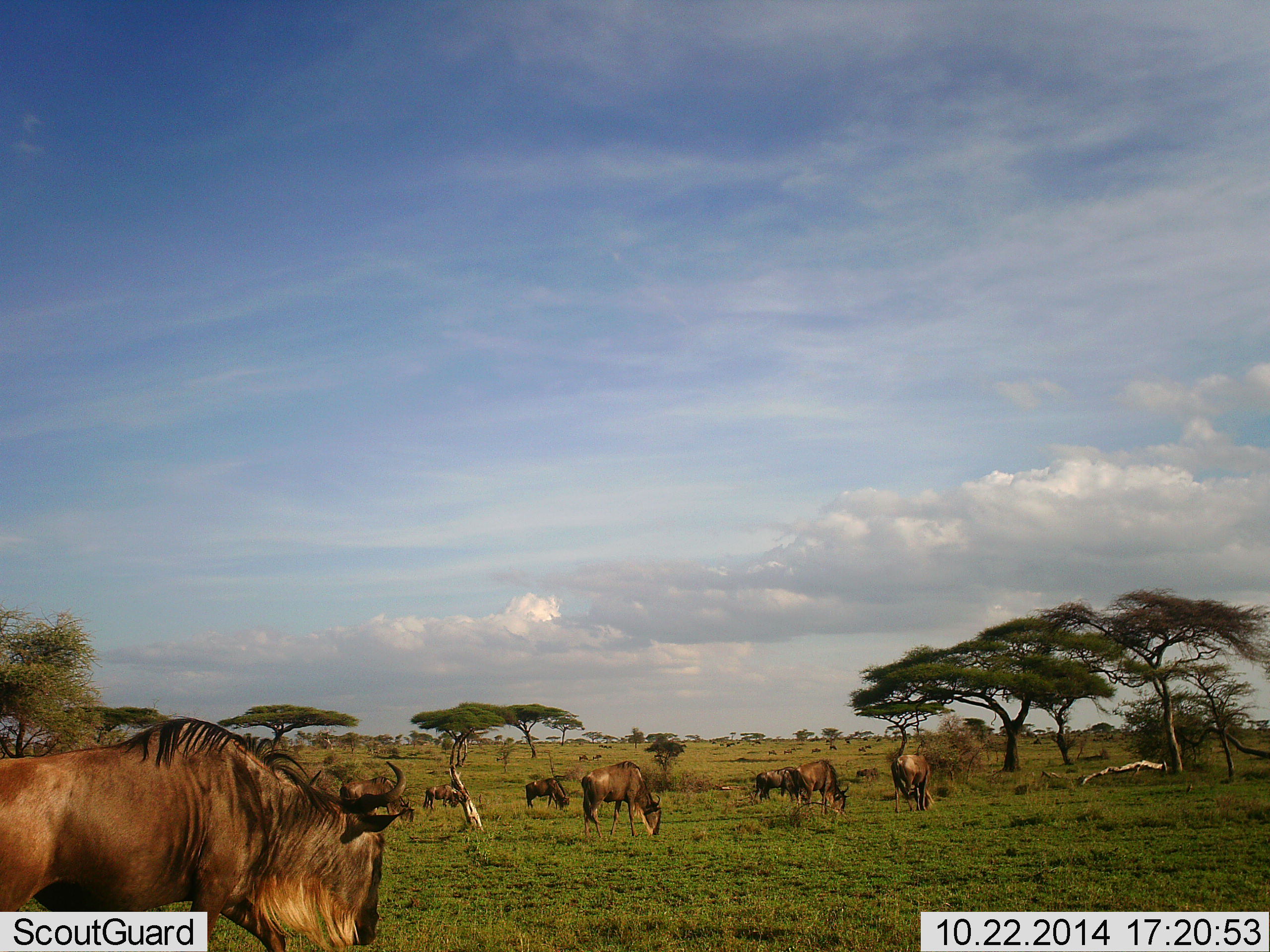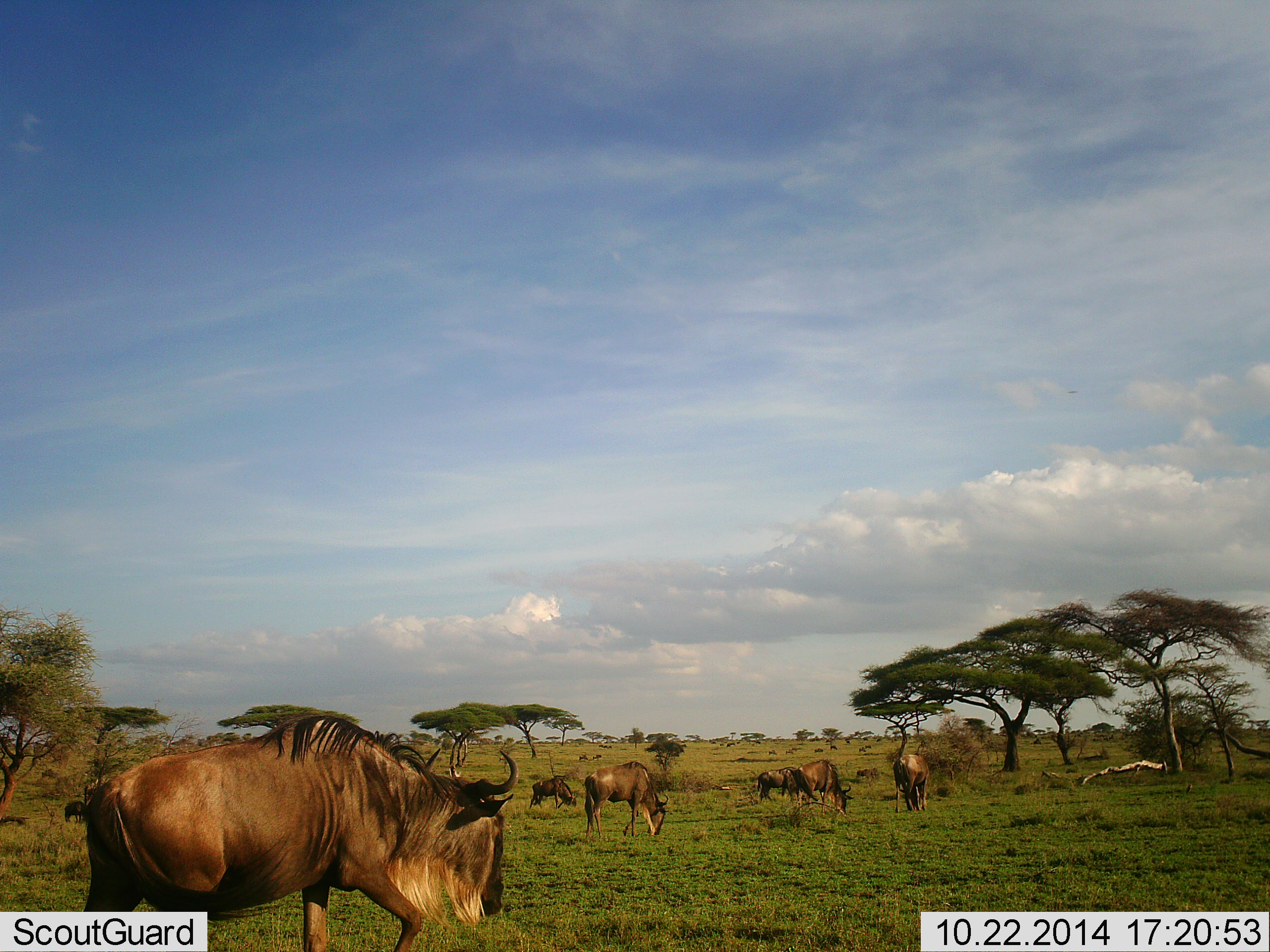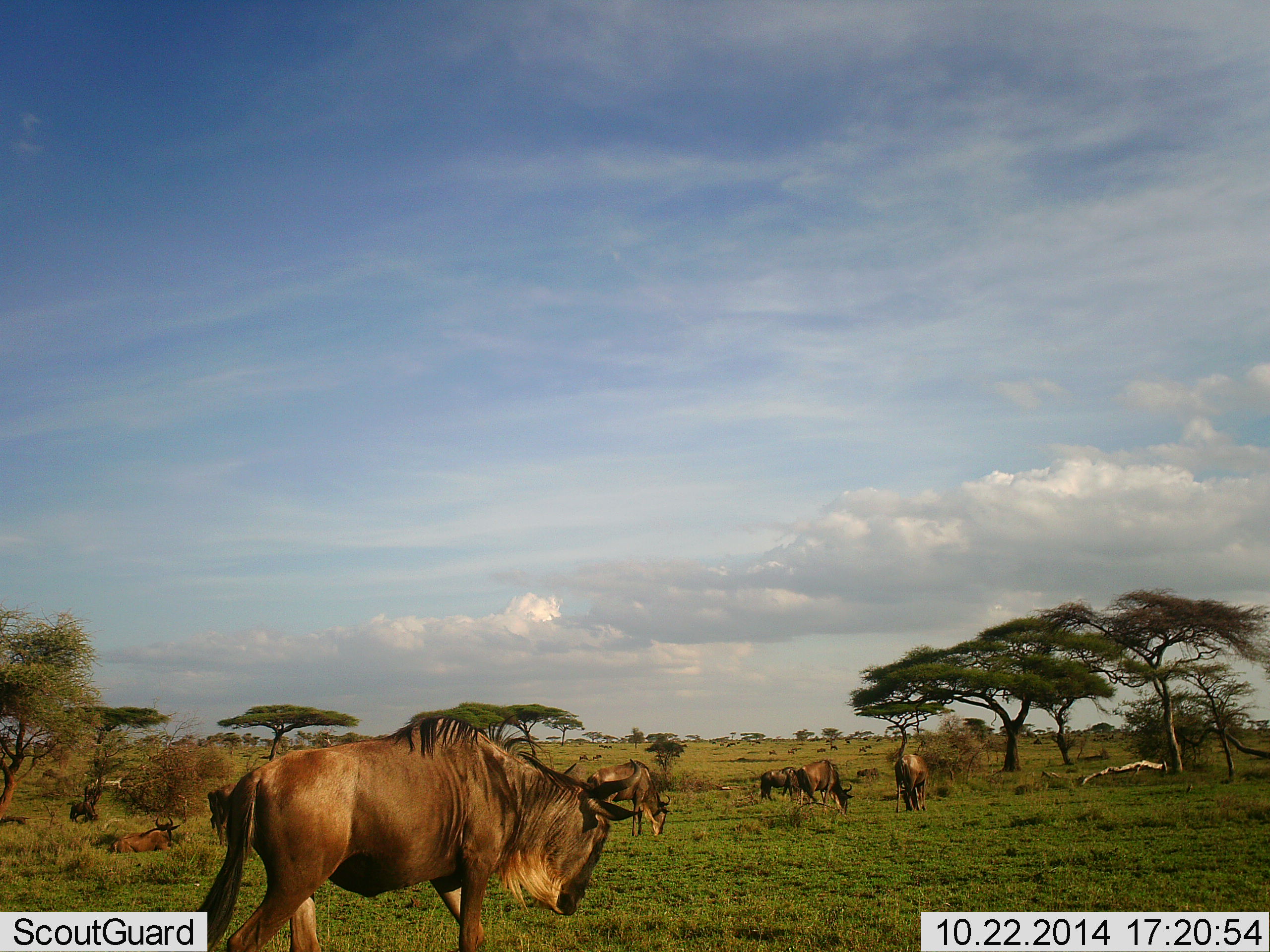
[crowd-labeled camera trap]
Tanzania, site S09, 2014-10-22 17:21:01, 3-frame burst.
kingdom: Animalia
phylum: Chordata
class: Mammalia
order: Artiodactyla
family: Bovidae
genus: Connochaetes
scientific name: Connochaetes taurinus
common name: blue wildebeest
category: wildebeest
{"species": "wildebeest (blue wildebeest) (Connochaetes taurinus)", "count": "8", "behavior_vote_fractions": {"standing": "30%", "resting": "20%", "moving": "60%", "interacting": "0%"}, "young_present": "0%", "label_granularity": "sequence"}